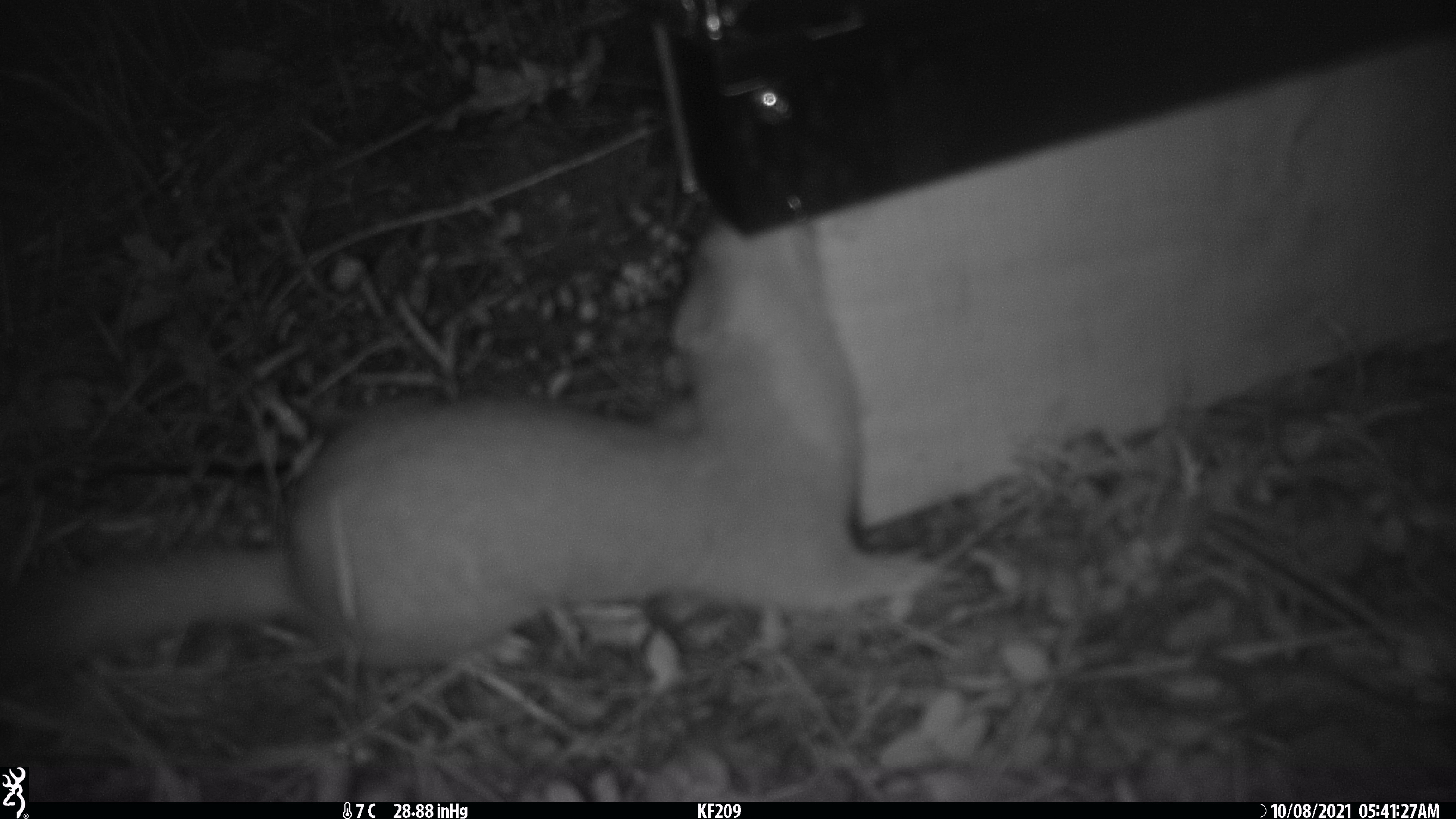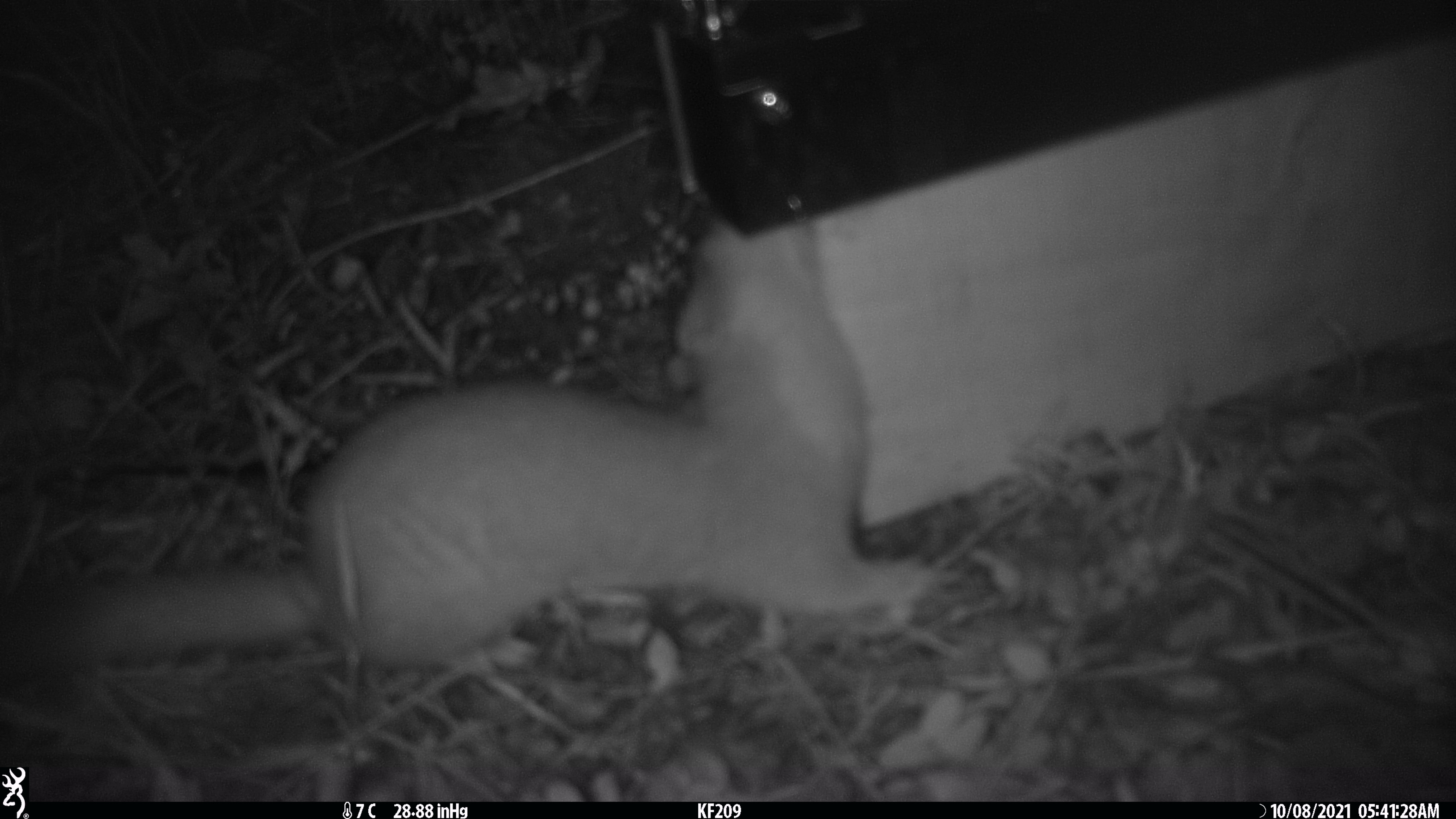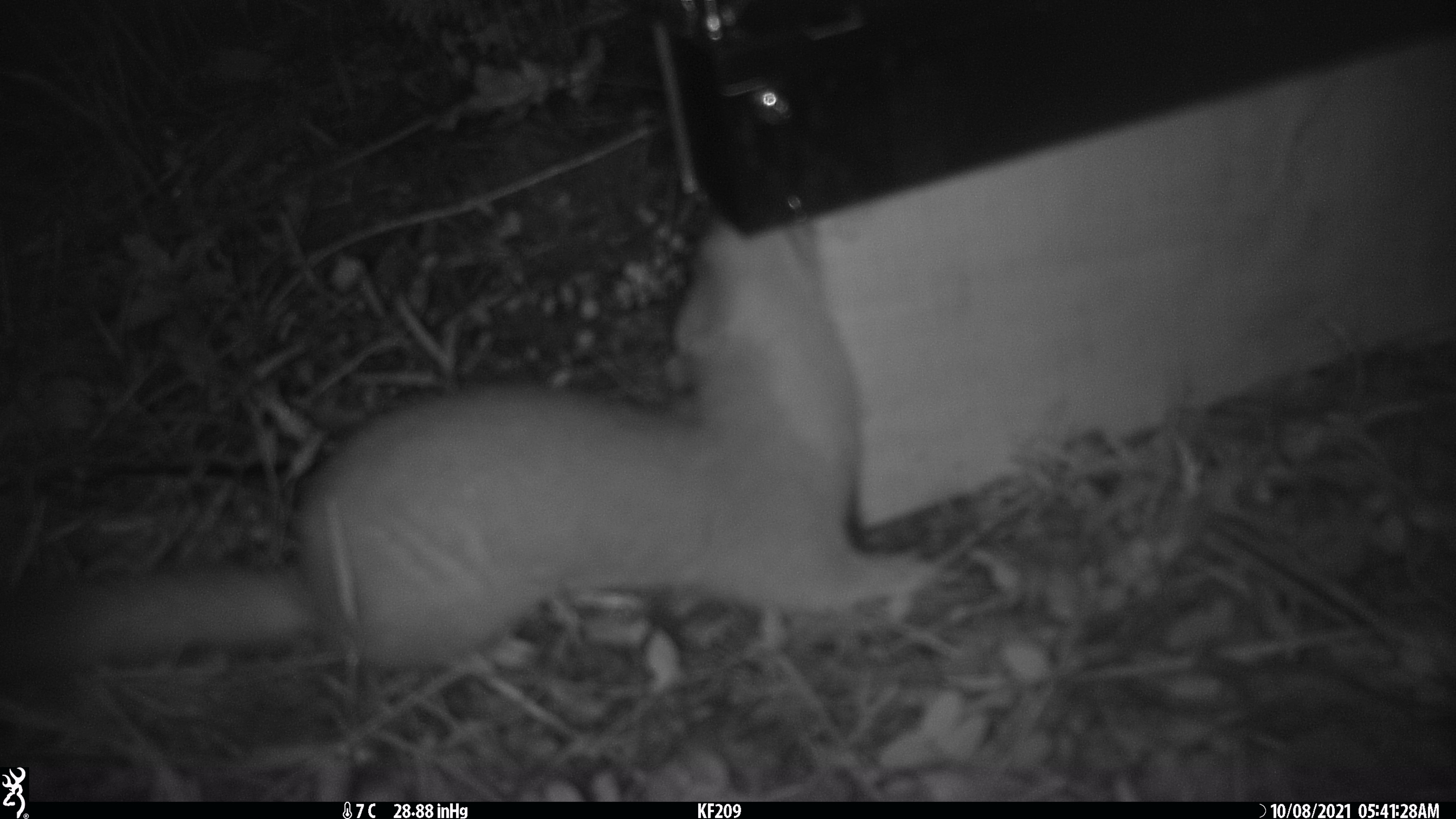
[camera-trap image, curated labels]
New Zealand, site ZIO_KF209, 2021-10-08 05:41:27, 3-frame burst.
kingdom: Animalia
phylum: Chordata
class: Mammalia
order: Carnivora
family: Mustelidae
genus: Mustela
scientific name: Mustela erminea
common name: stoat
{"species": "stoat (Mustela erminea)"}